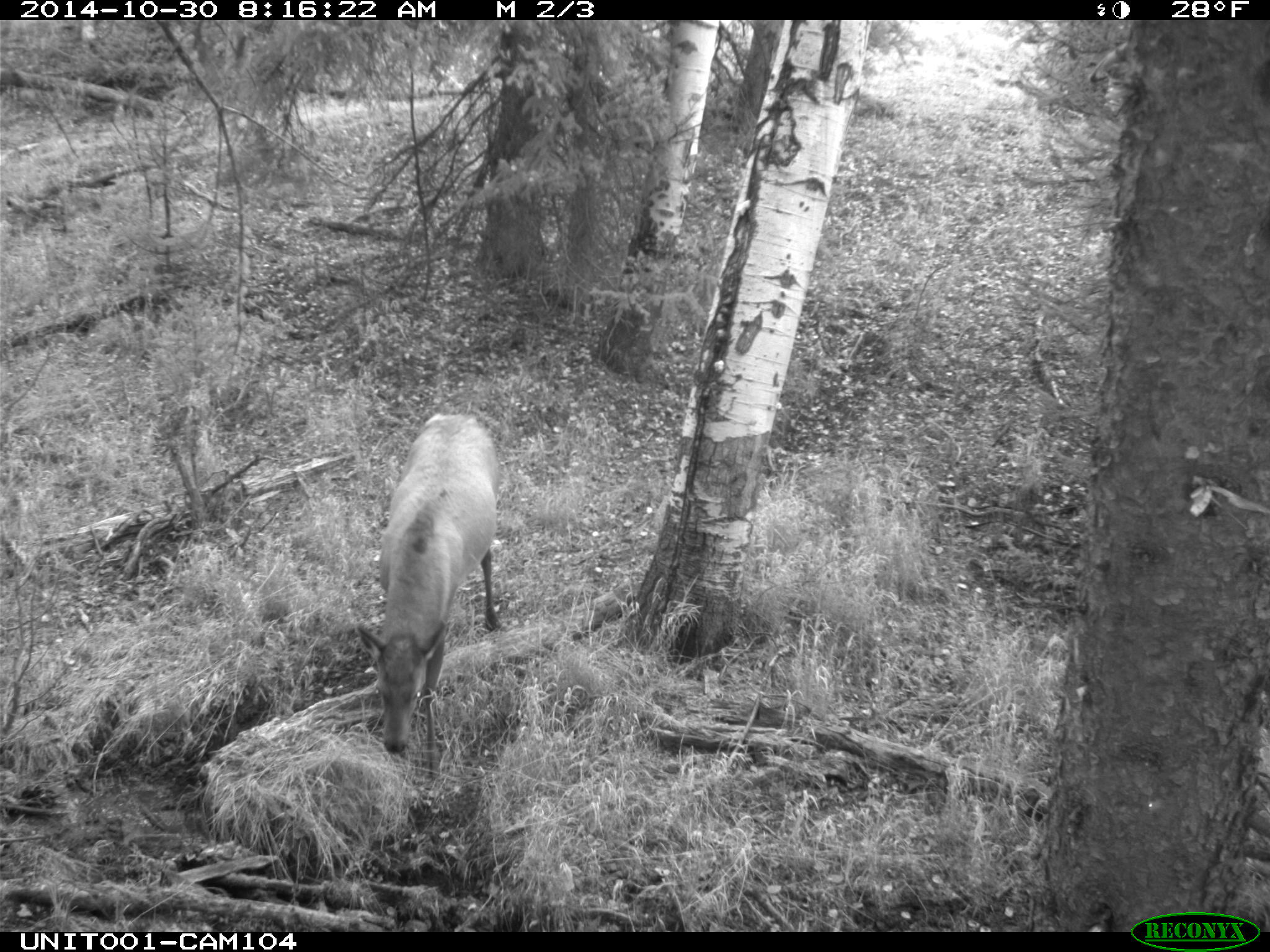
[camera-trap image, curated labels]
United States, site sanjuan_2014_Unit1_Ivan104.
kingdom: Animalia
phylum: Chordata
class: Mammalia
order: Artiodactyla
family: Cervidae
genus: Cervus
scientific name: Cervus elaphus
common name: red deer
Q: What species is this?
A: Cervus elaphus (red deer).